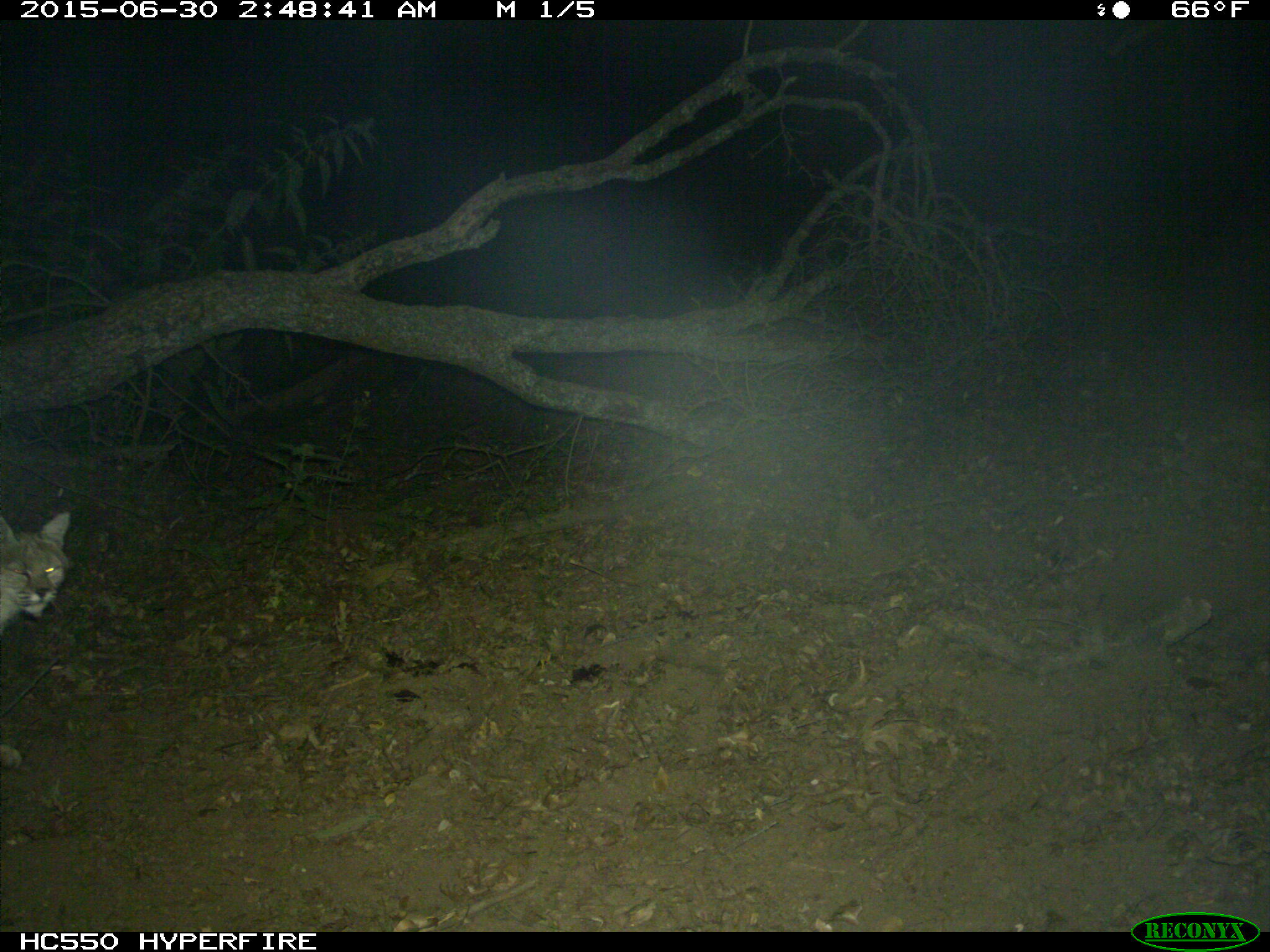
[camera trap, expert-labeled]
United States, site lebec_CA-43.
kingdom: Animalia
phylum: Chordata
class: Mammalia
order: Carnivora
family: Felidae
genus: Lynx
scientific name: Lynx rufus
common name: bobcat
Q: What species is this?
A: Lynx rufus (bobcat).